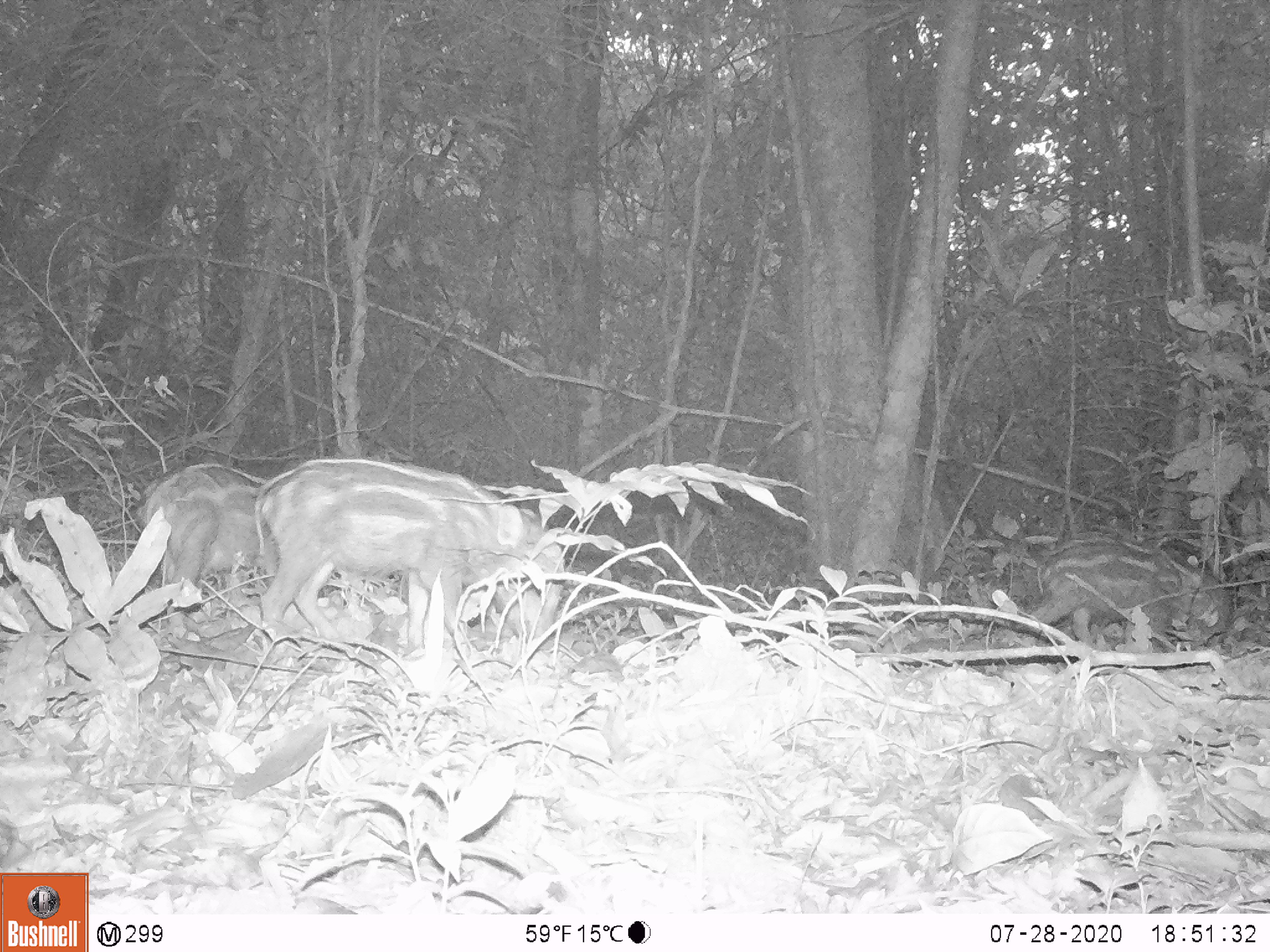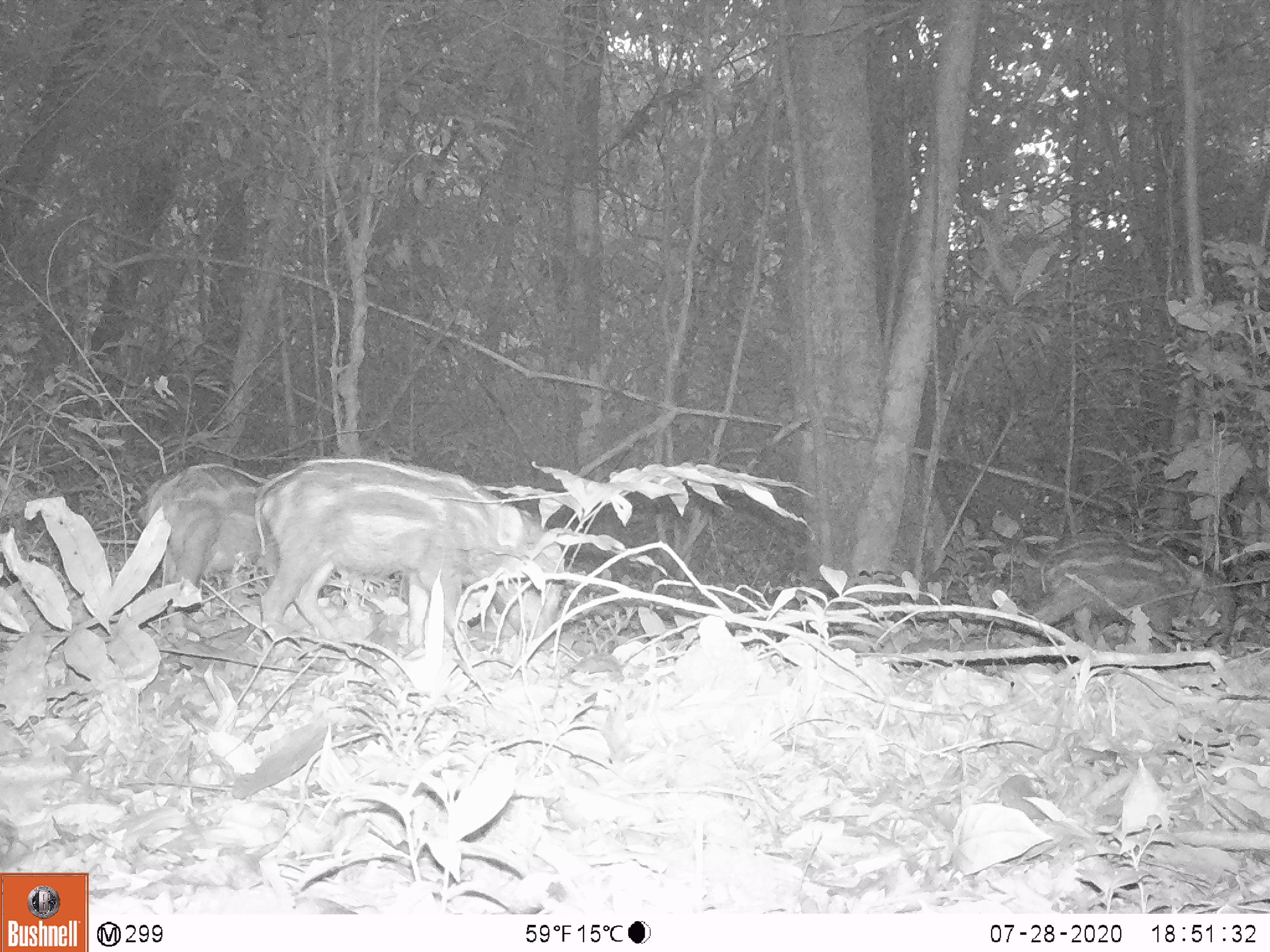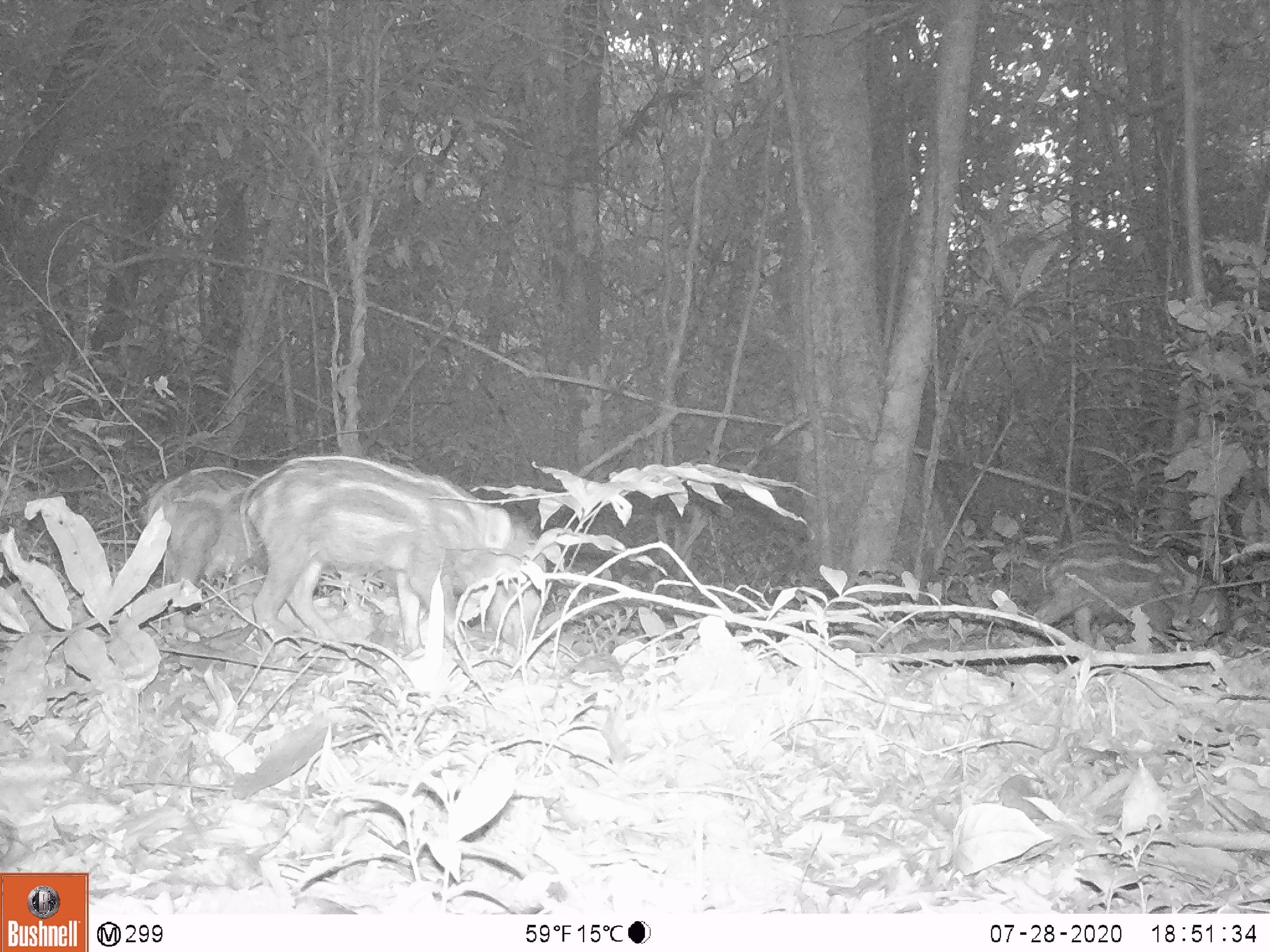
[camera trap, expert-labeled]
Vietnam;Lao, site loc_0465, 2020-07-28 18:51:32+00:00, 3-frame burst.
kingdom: Animalia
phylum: Chordata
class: Mammalia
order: Artiodactyla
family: Suidae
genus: Sus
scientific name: Sus scrofa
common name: eurasian wild pig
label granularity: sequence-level